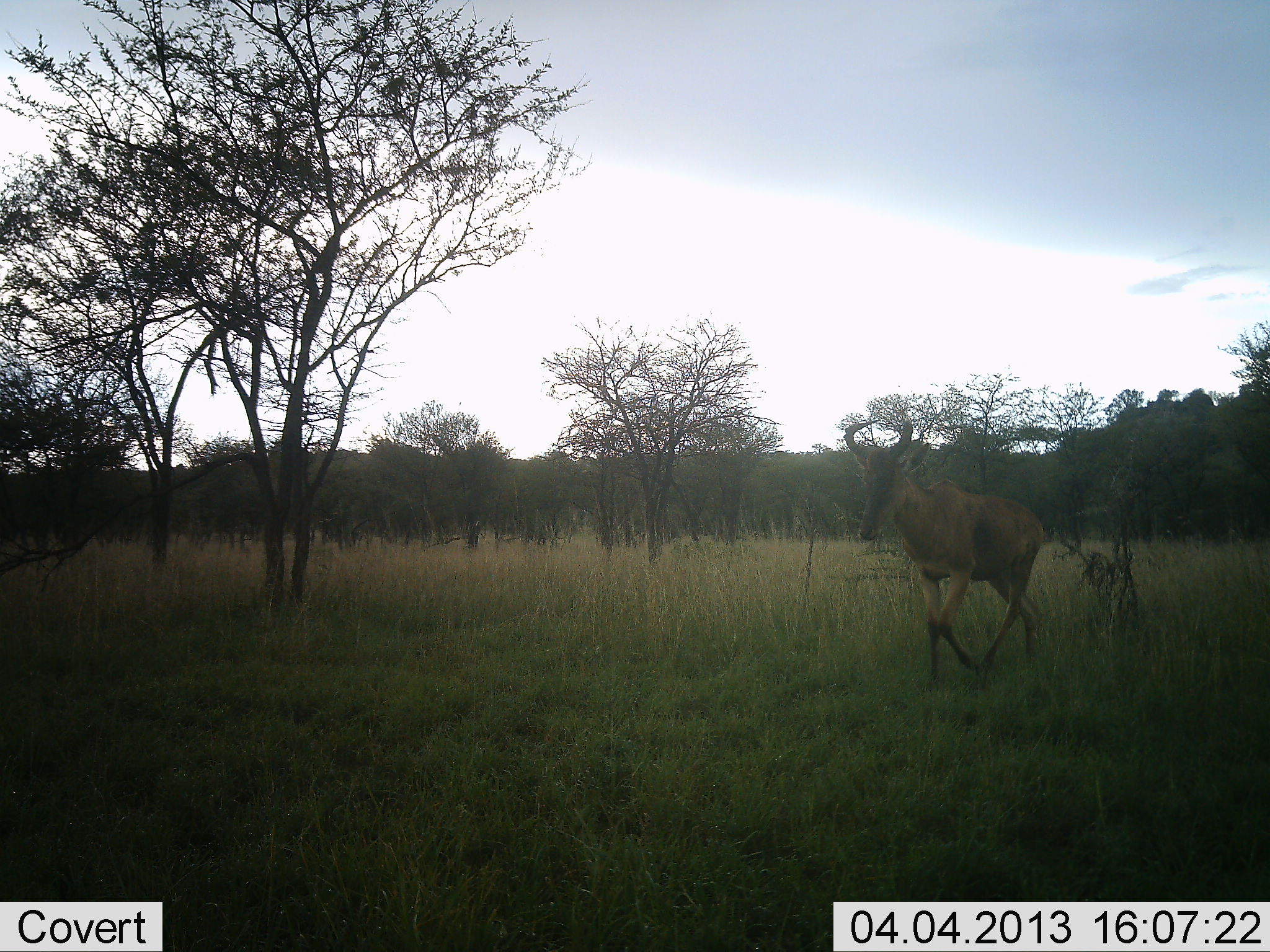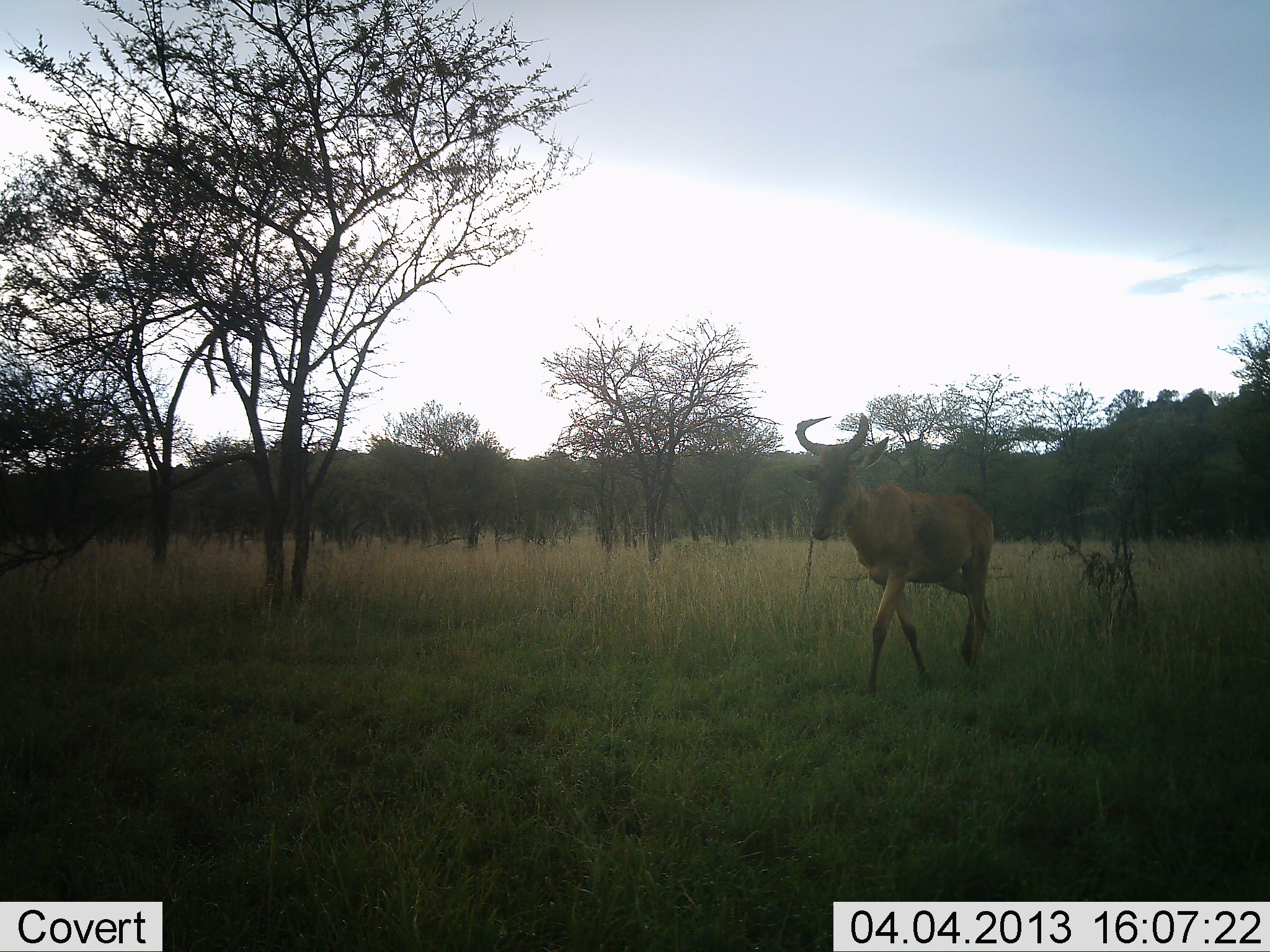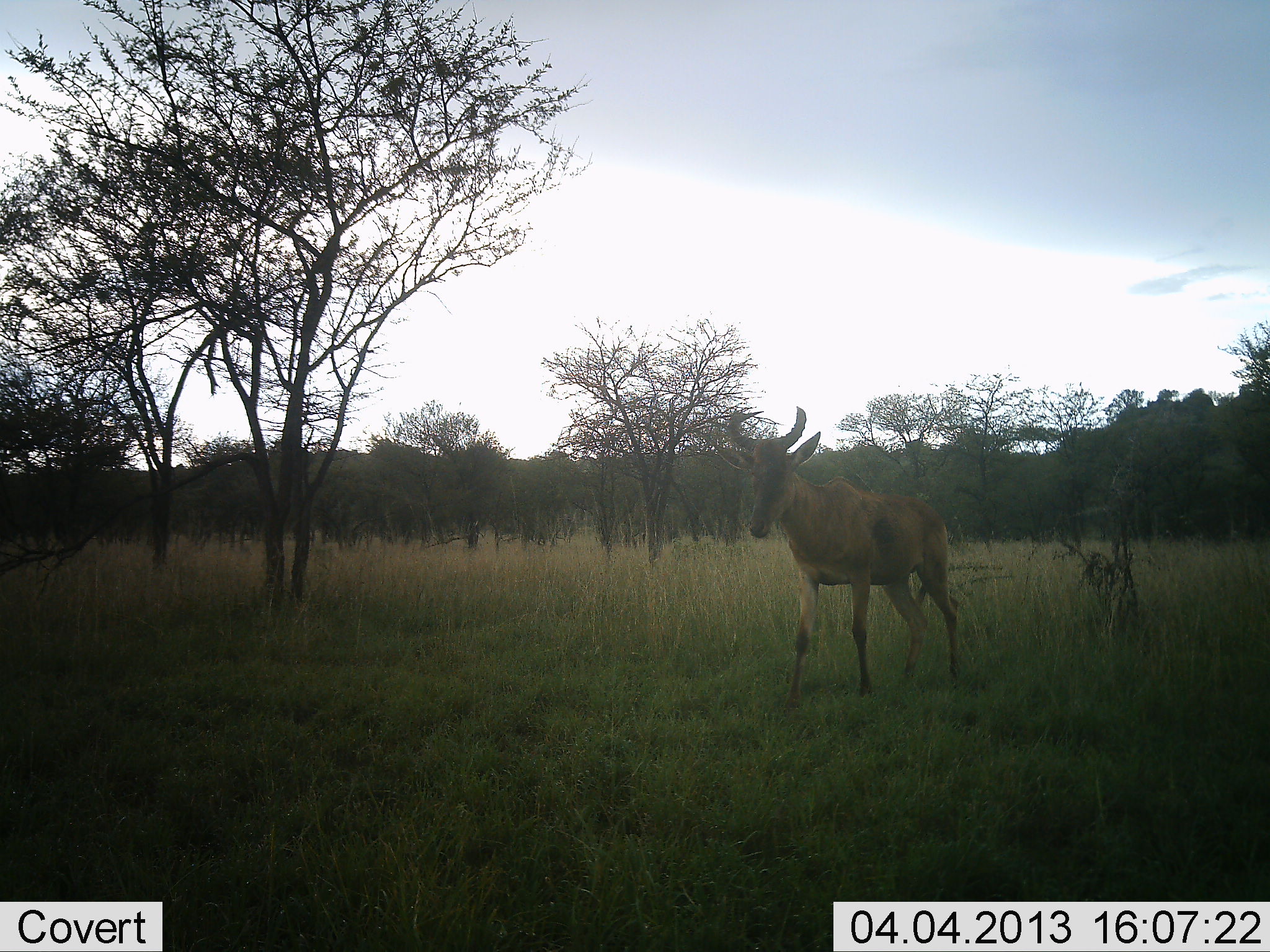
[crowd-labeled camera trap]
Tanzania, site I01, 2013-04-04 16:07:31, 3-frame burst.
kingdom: Animalia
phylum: Chordata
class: Mammalia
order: Artiodactyla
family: Bovidae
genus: Alcelaphus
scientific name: Alcelaphus buselaphus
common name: hartebeest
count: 1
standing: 10%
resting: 0%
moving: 100%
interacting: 0%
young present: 0%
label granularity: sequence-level